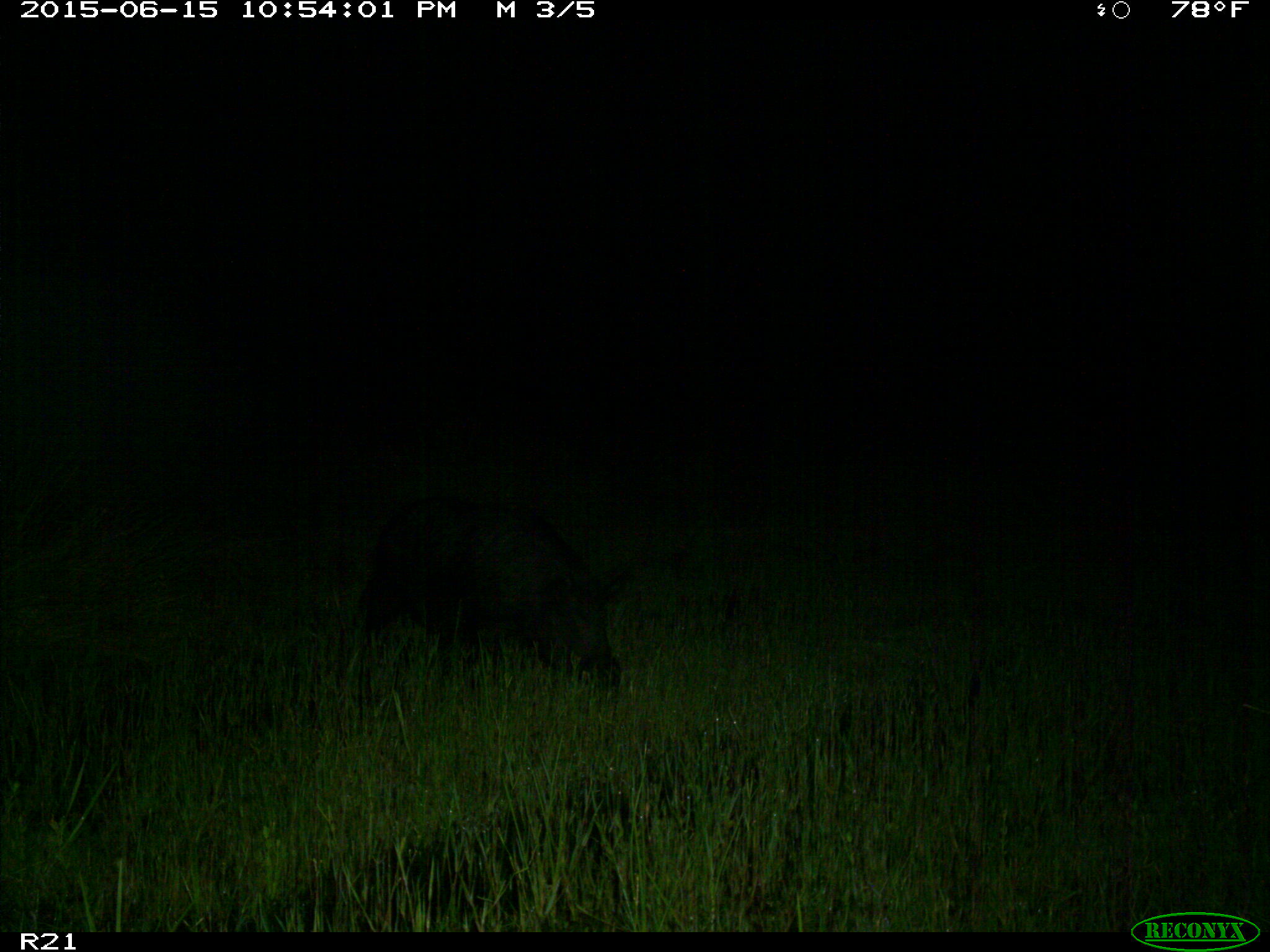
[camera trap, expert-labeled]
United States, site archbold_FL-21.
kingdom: Animalia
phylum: Chordata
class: Mammalia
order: Artiodactyla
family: Suidae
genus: Sus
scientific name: Sus scrofa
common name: wild boar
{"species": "Sus scrofa (wild boar)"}